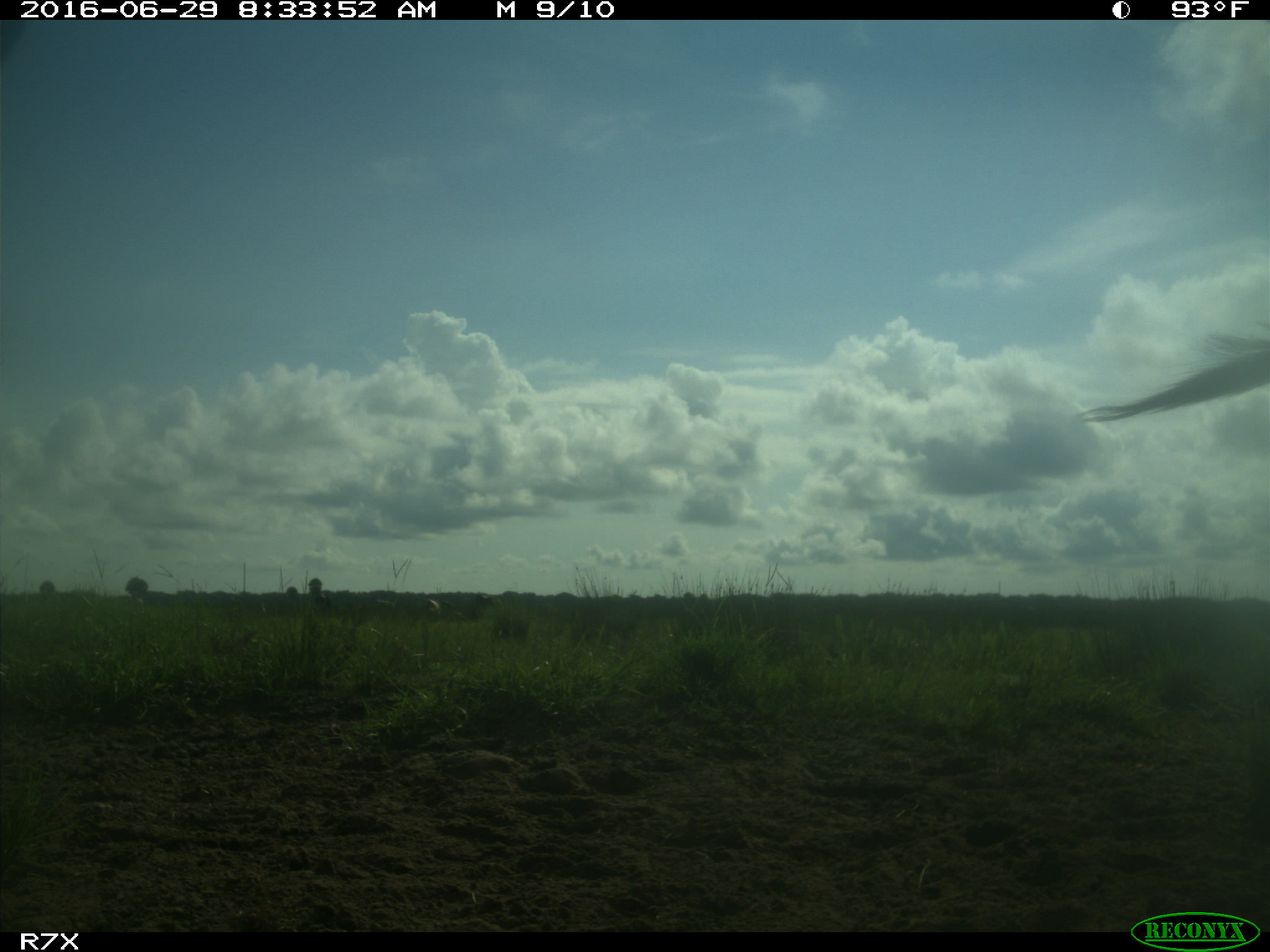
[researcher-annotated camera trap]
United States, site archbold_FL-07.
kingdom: Animalia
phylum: Chordata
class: Mammalia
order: Artiodactyla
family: Bovidae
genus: Bos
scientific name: Bos taurus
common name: domestic cow